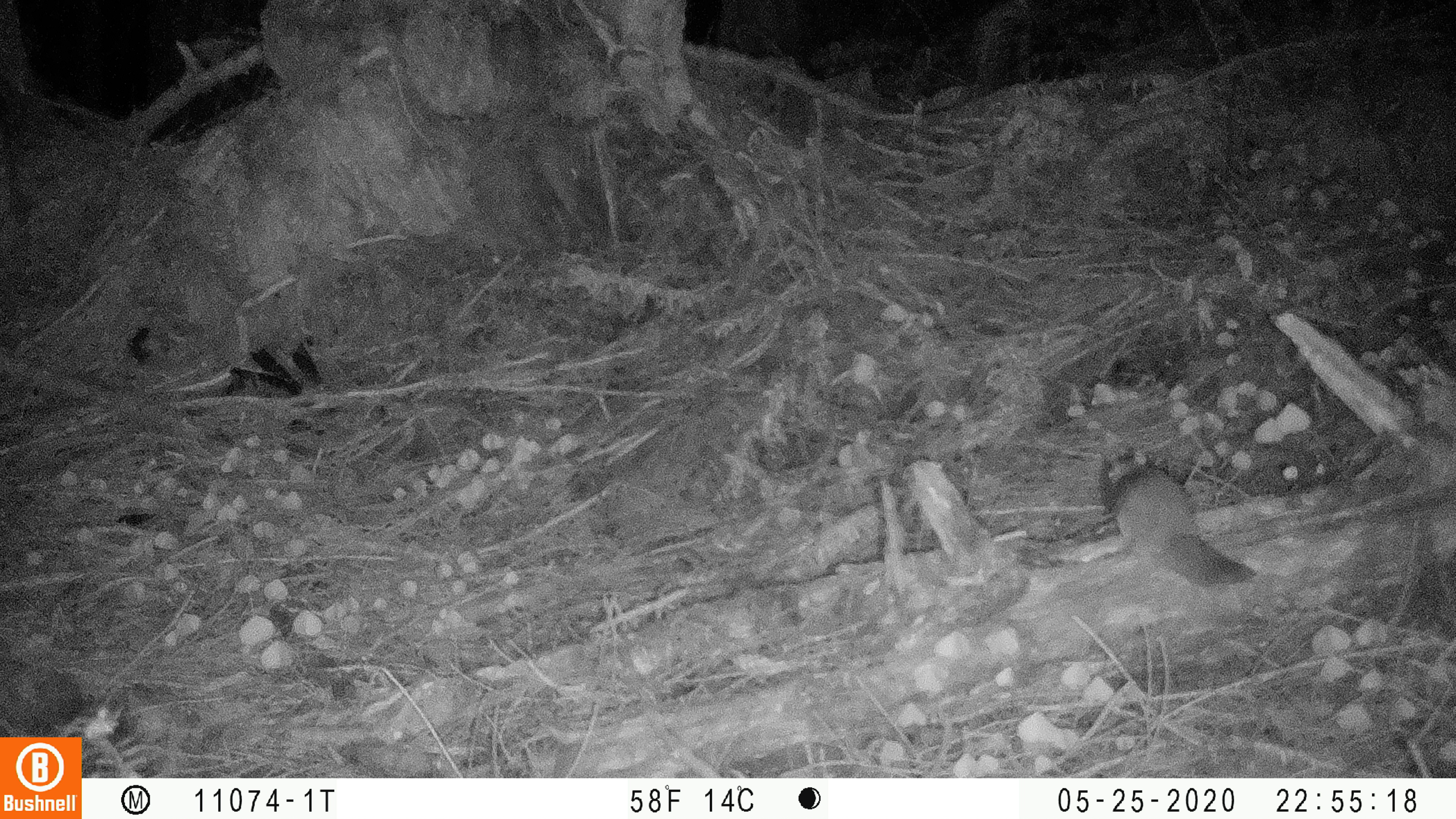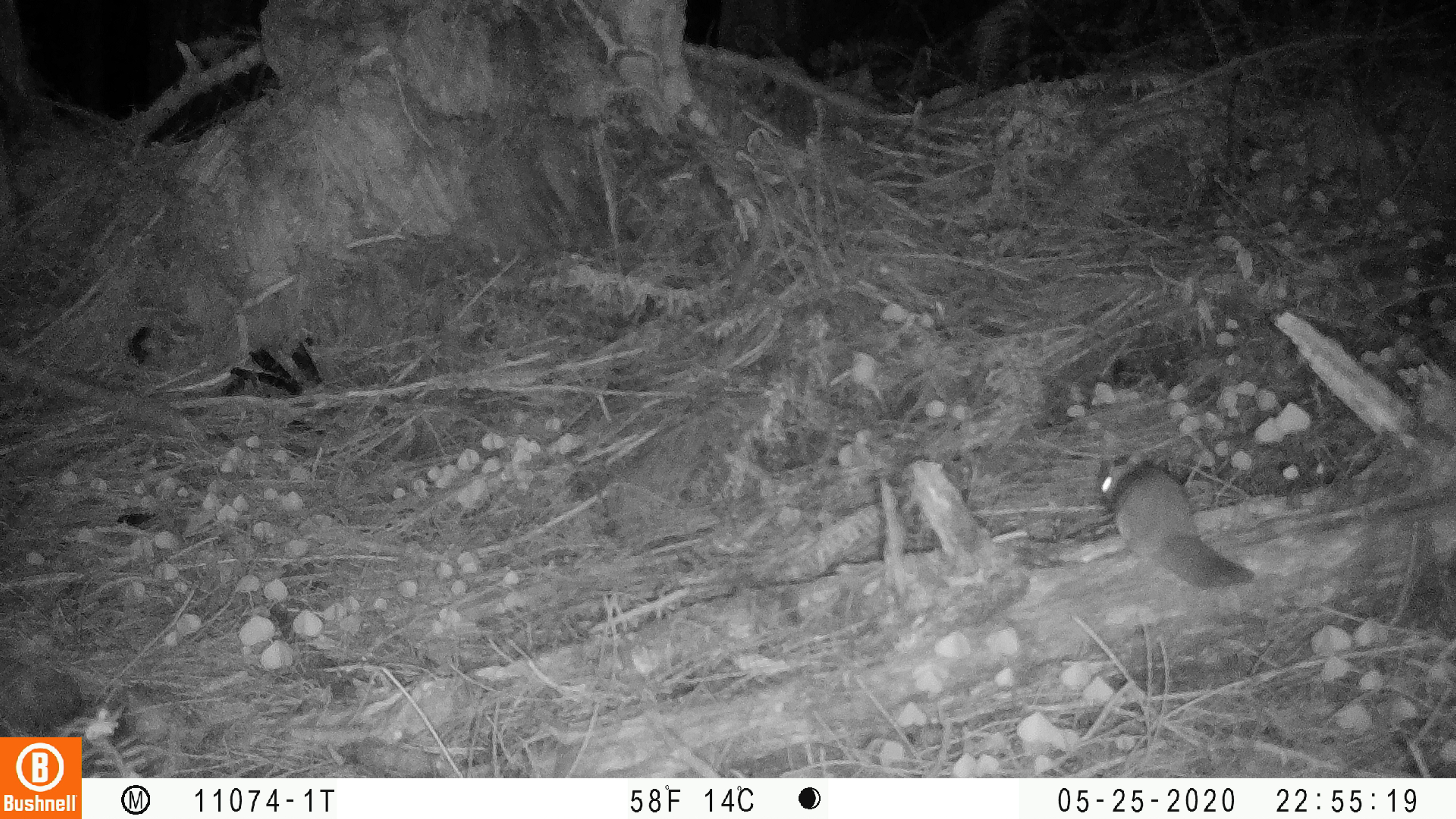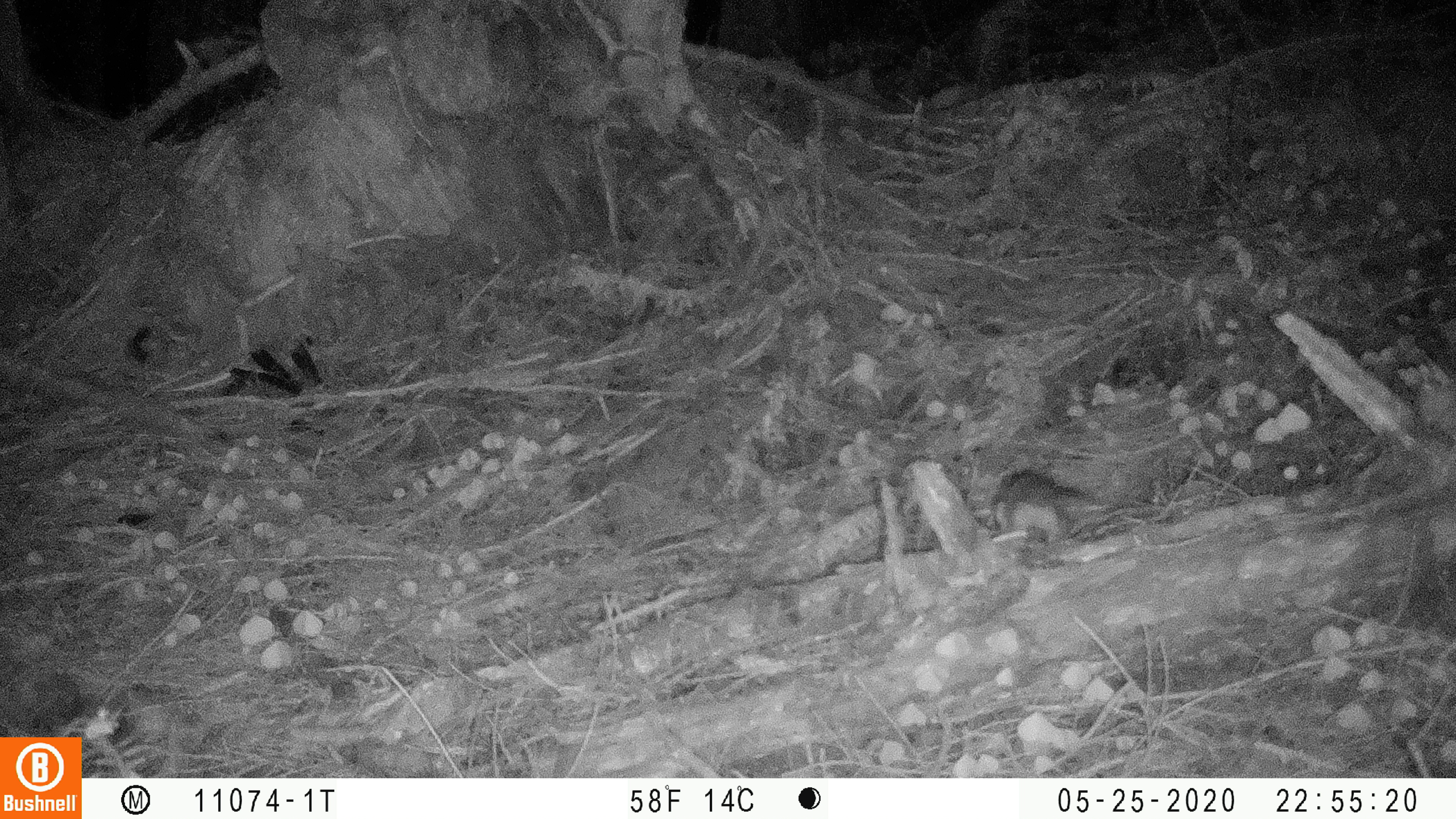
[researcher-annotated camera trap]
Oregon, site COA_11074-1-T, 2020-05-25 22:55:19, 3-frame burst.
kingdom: Animalia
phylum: Chordata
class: Mammalia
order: Rodentia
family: Sciuridae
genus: Glaucomys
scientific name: Glaucomys oregonensis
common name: humboldt's flying squirrel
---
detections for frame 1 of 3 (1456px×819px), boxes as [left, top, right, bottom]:
humboldt's flying squirrel: [1092, 437, 1278, 596]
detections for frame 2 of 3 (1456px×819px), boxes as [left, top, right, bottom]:
humboldt's flying squirrel: [1093, 442, 1271, 599]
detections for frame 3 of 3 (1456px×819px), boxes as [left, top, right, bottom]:
humboldt's flying squirrel: [981, 459, 1127, 555]